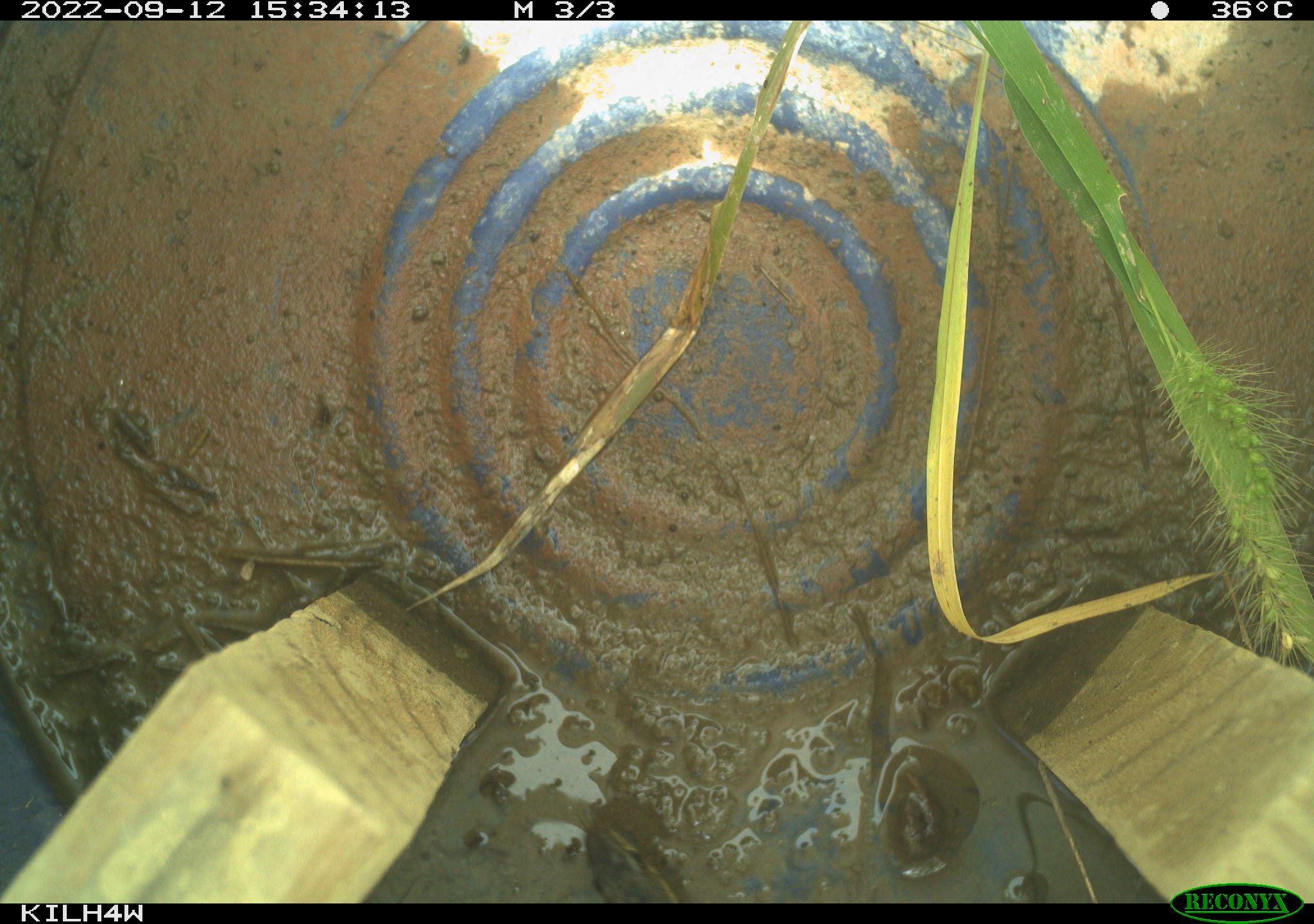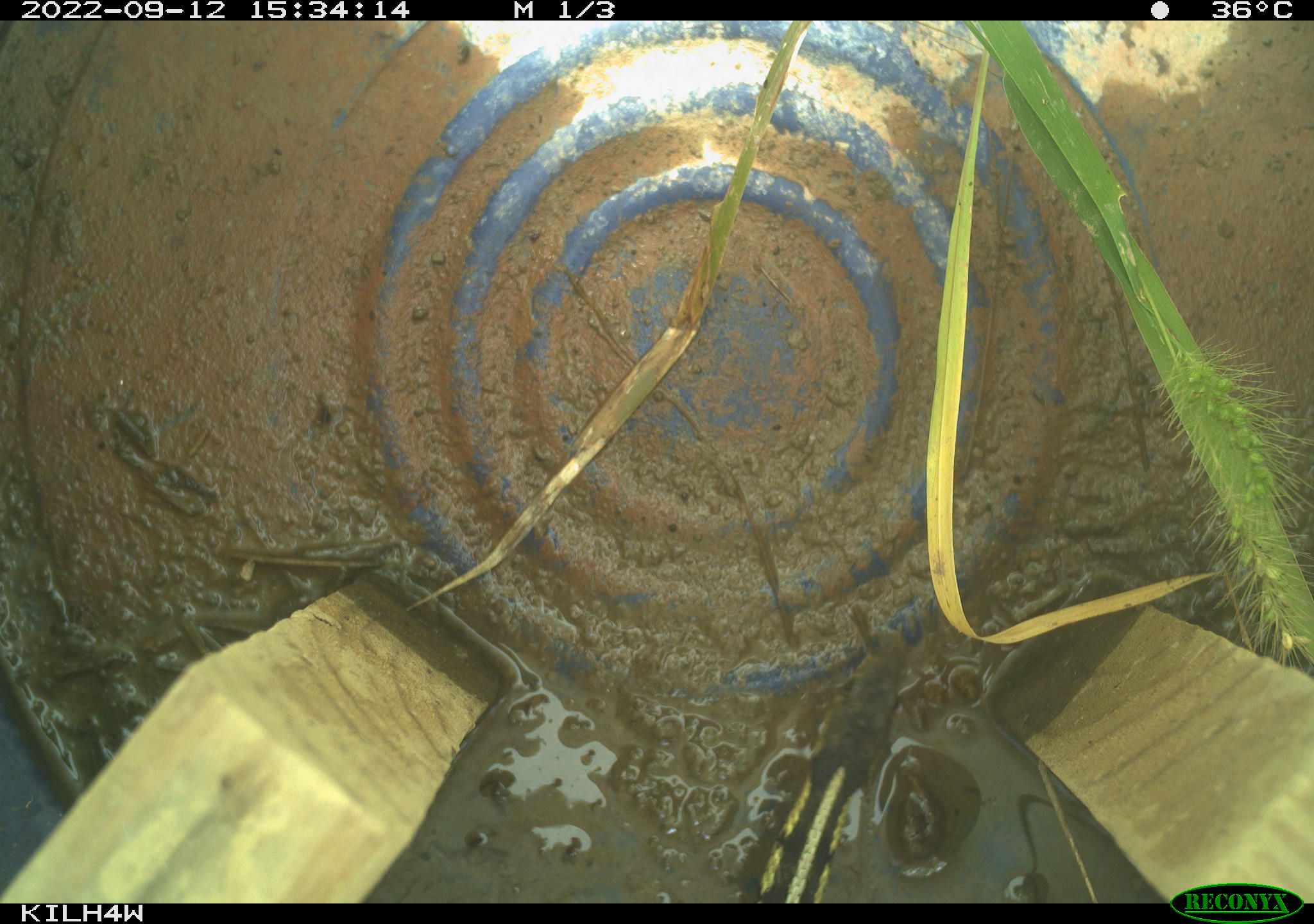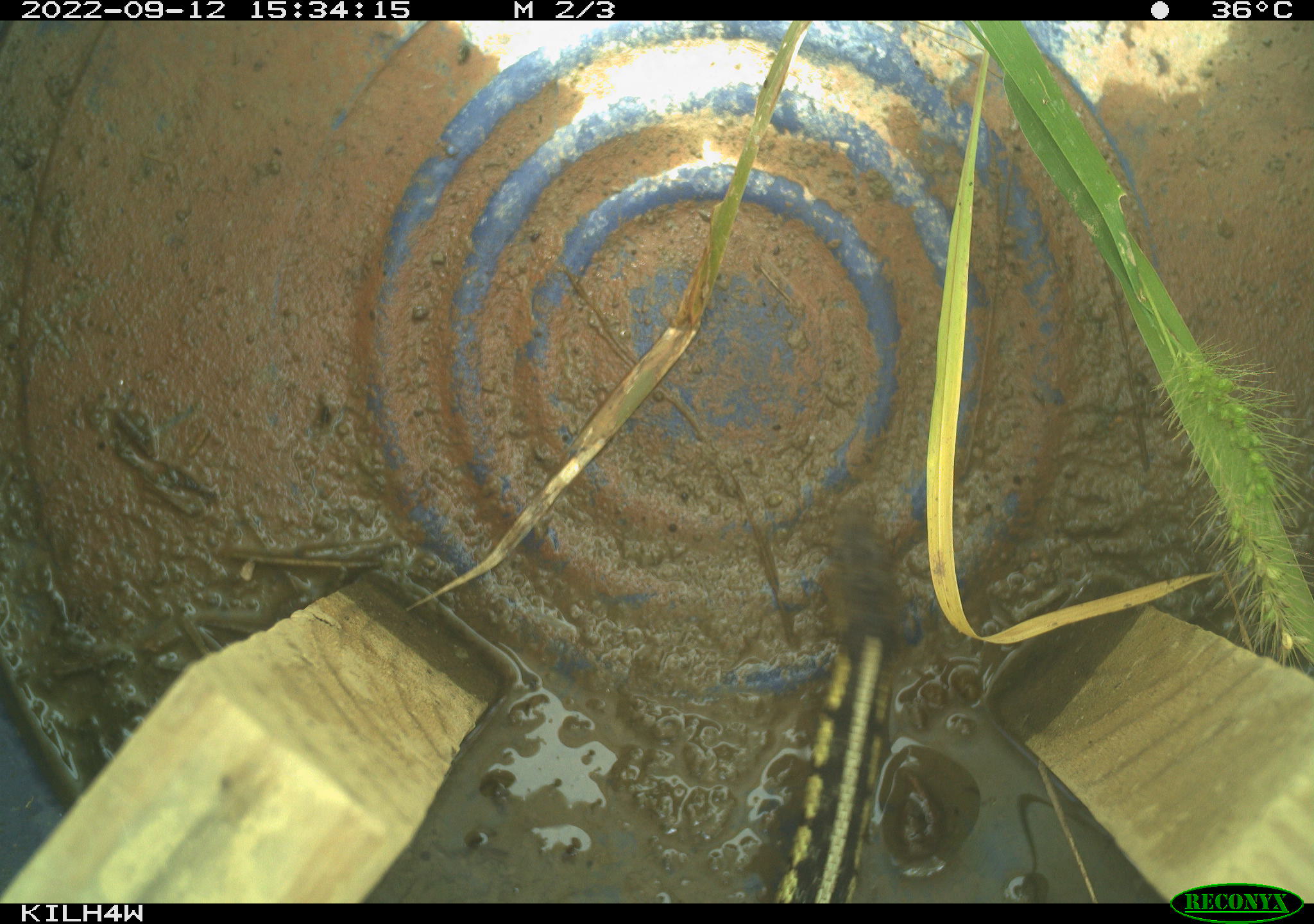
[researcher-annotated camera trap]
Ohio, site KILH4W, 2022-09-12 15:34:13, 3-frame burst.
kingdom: Animalia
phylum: Chordata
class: Reptilia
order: Squamata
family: Colubridae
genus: Thamnophis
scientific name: Thamnophis sirtalis sirtalis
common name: eastern gartersnake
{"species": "eastern gartersnake (Thamnophis sirtalis sirtalis)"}